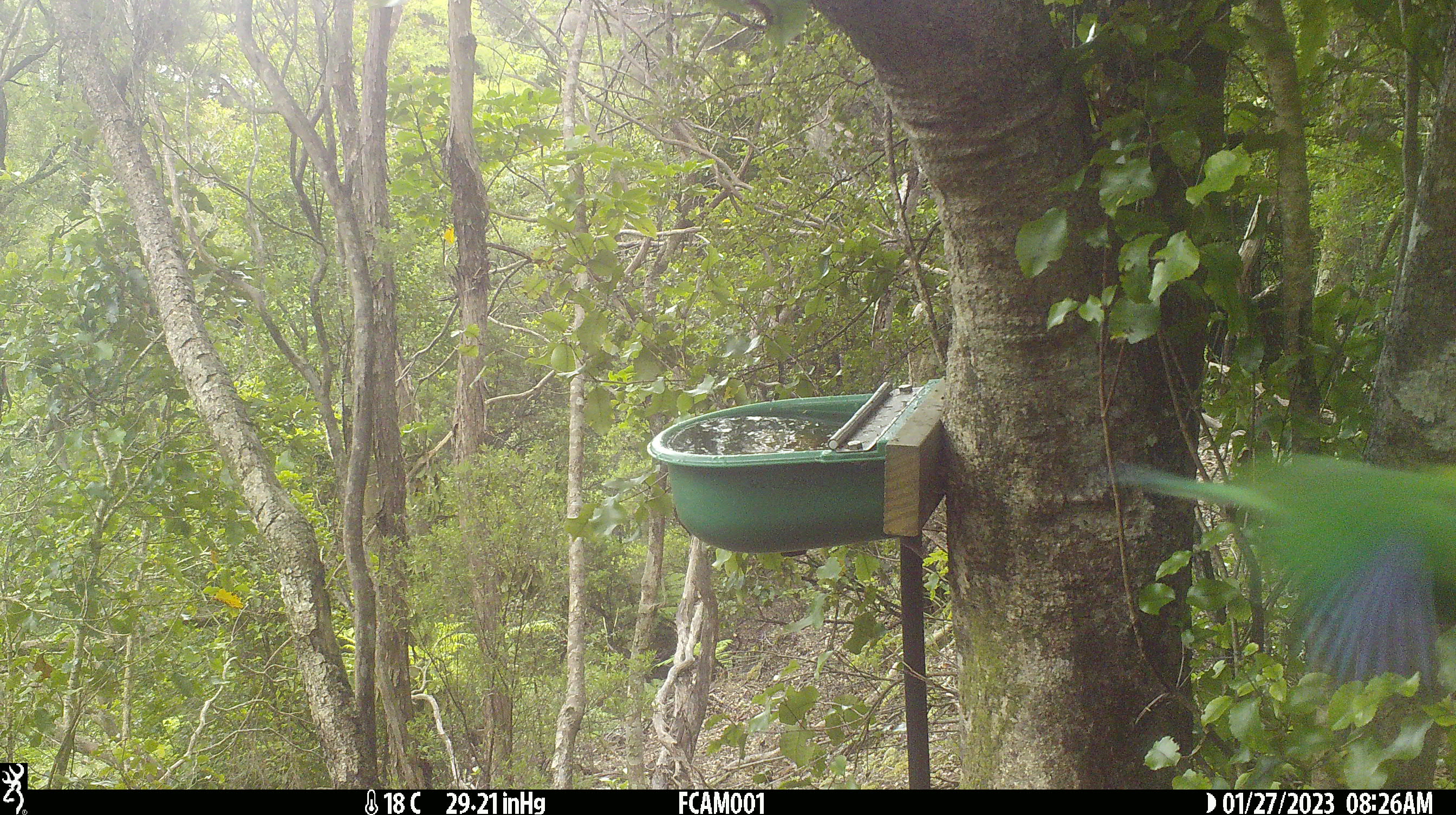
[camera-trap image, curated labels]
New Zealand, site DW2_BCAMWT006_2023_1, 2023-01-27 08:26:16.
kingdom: Animalia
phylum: Chordata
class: Aves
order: Psittaciformes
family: Psittaculidae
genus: Cyanoramphus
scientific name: Cyanoramphus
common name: parakeet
Parakeet (Cyanoramphus).